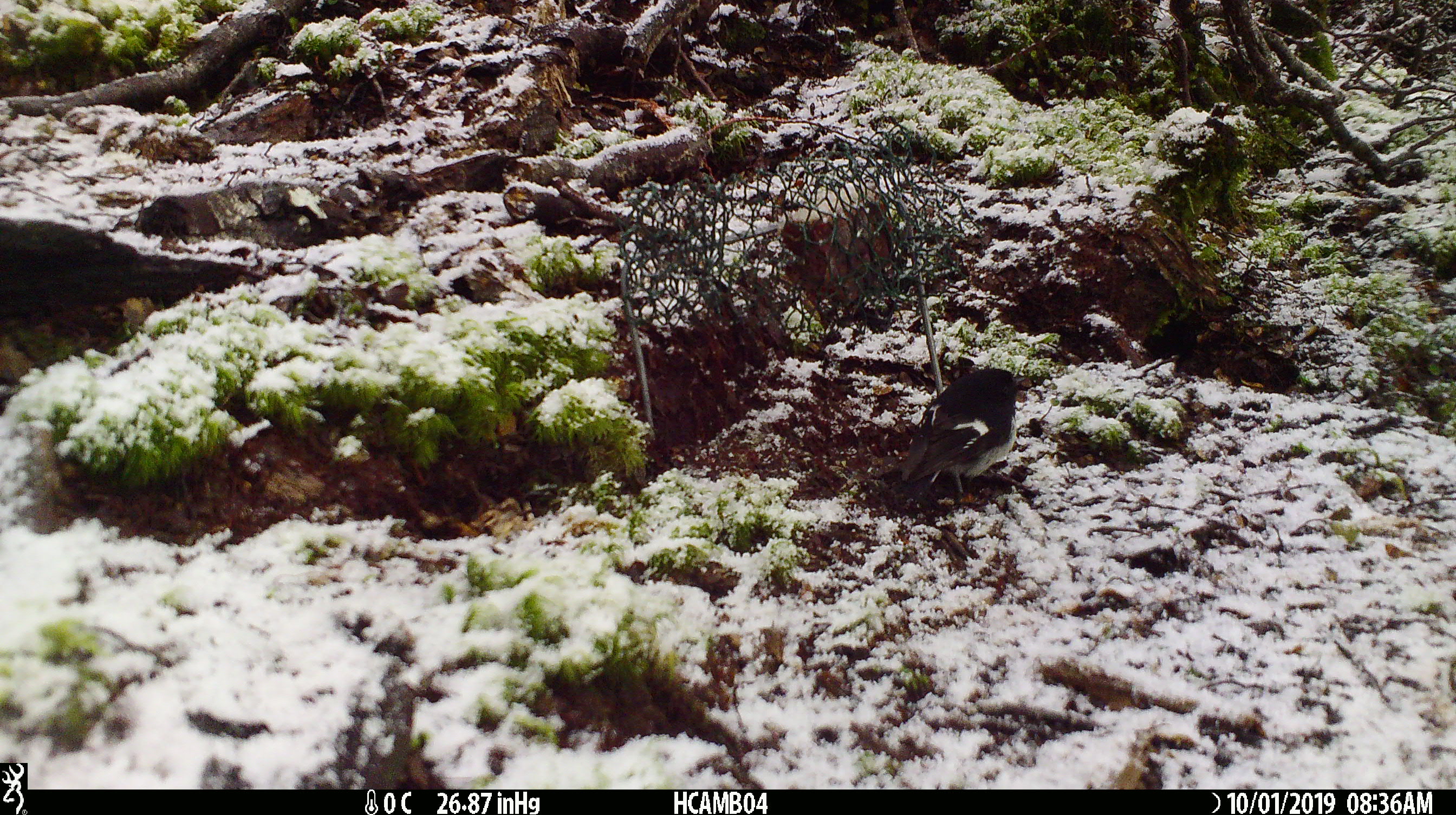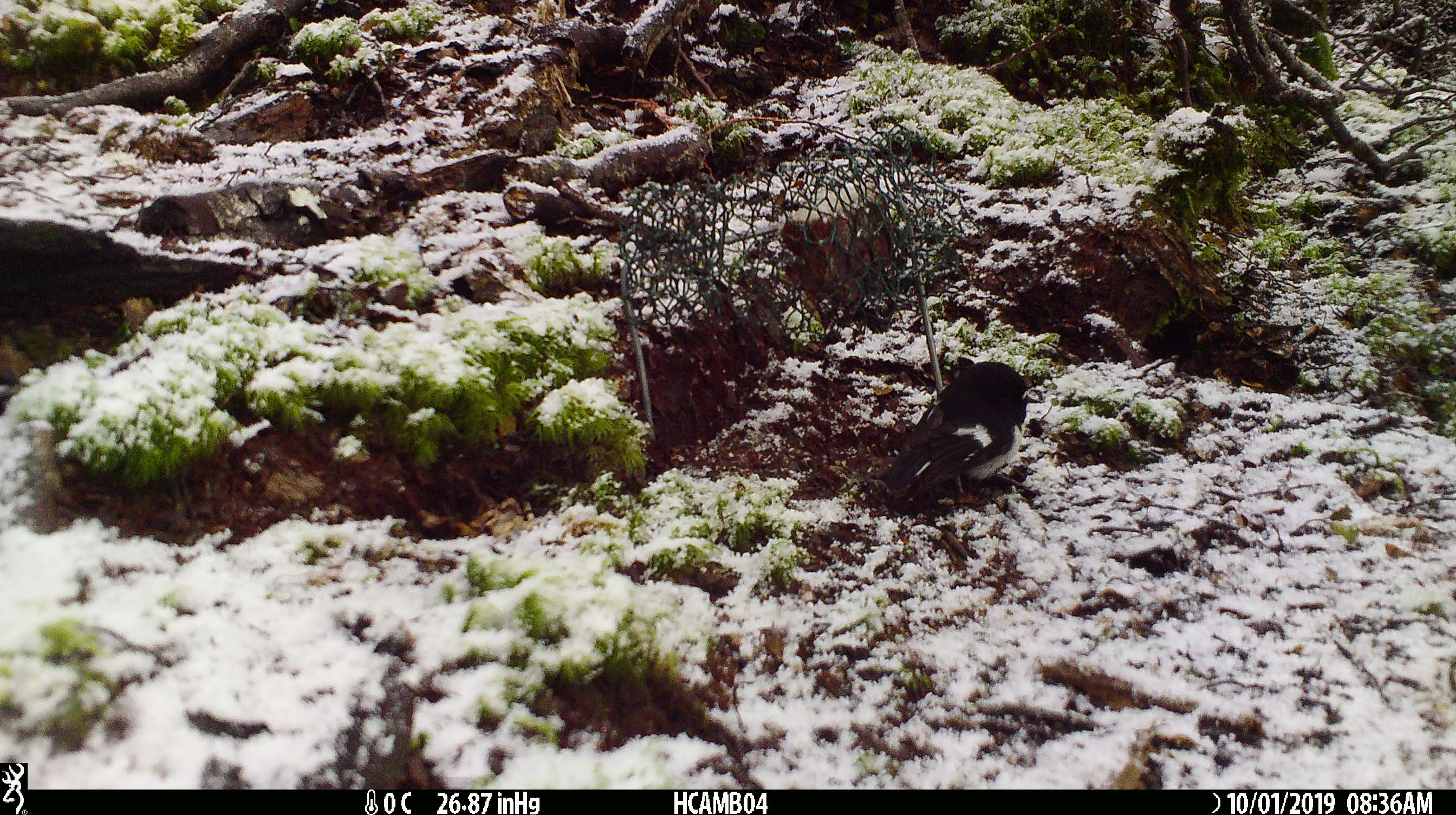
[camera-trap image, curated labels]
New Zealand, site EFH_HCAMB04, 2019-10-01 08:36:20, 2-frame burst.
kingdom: Animalia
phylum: Chordata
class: Aves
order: Passeriformes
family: Petroicidae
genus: Petroica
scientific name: Petroica macrocephala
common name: tomtit